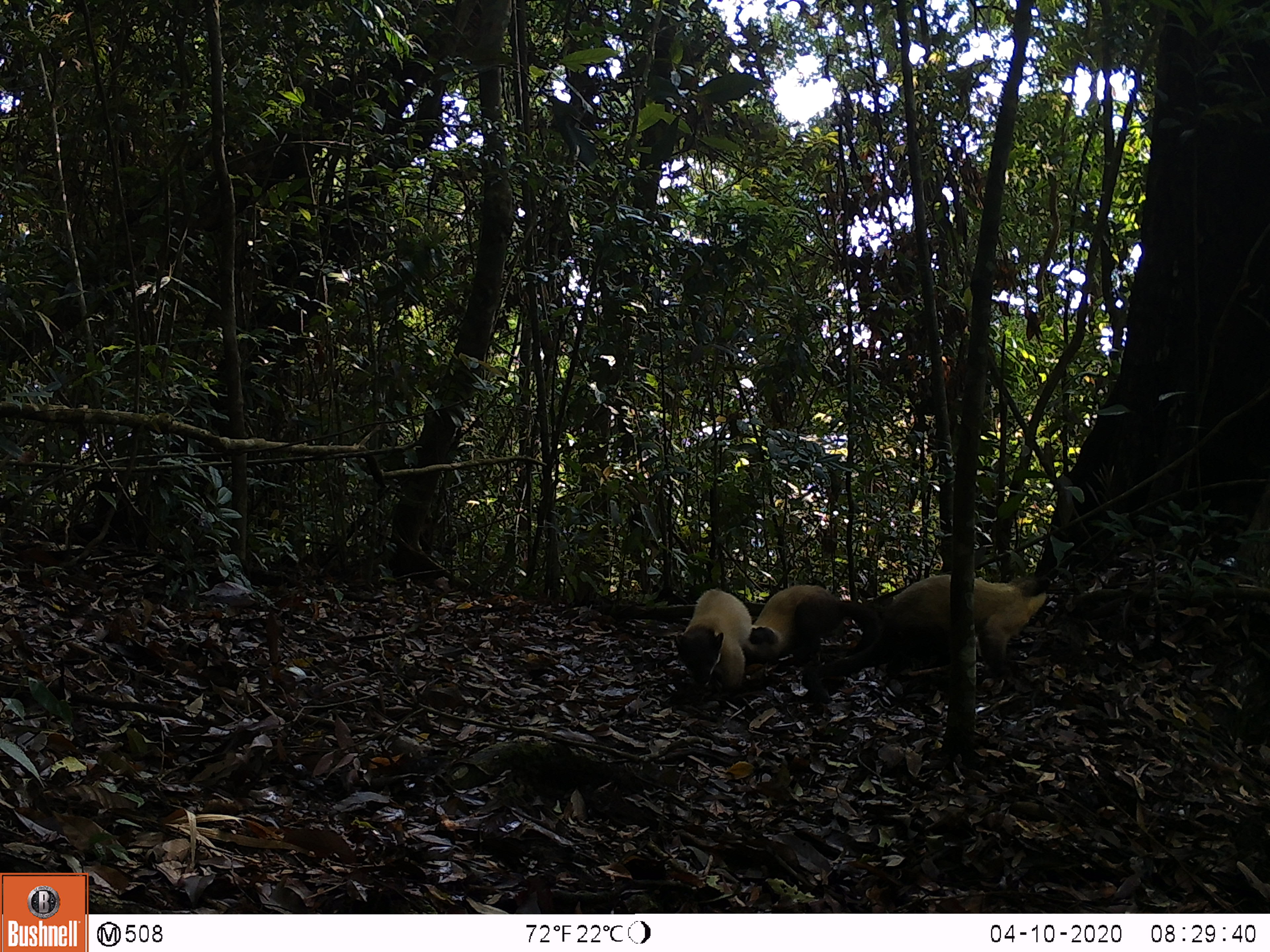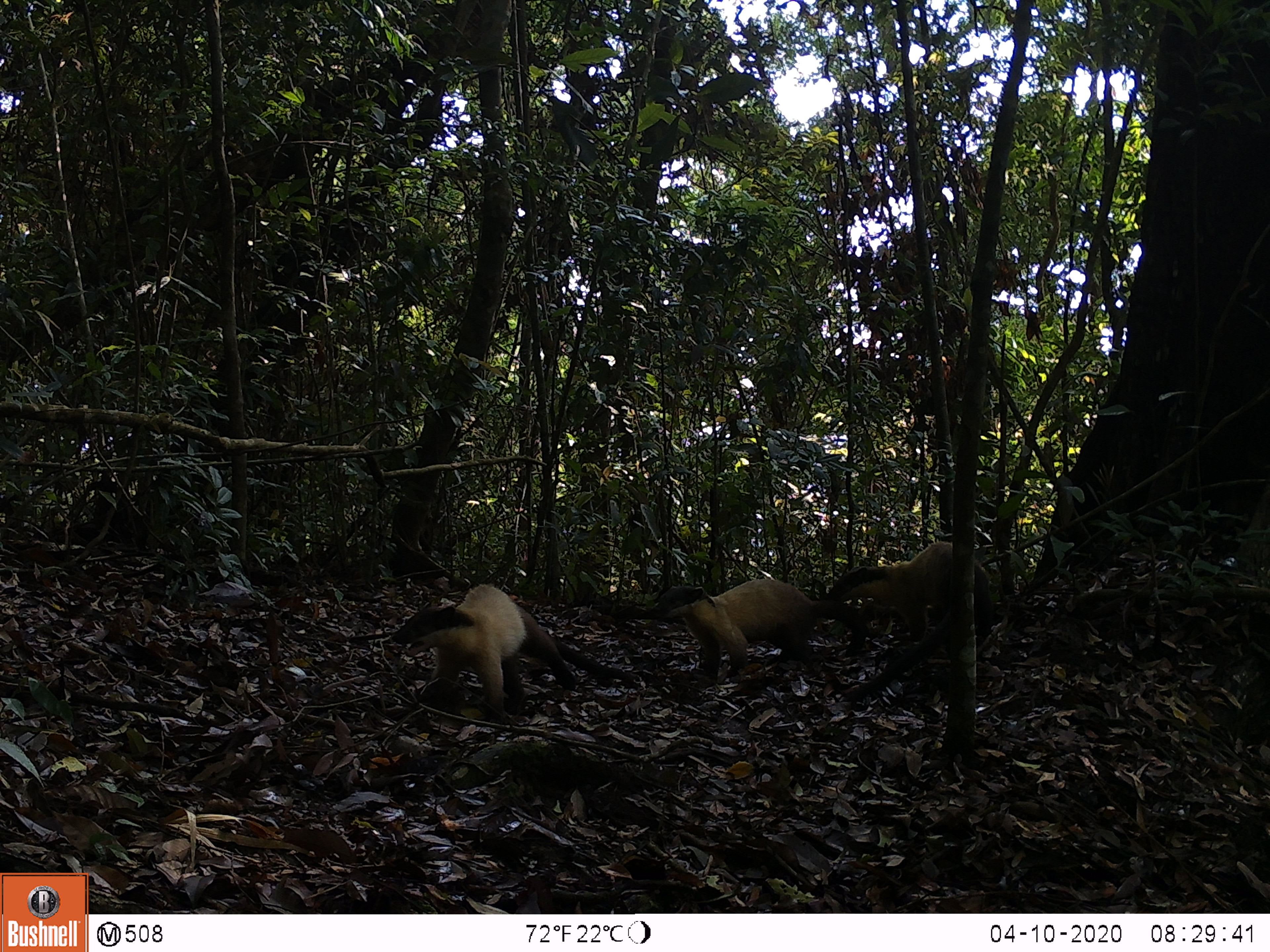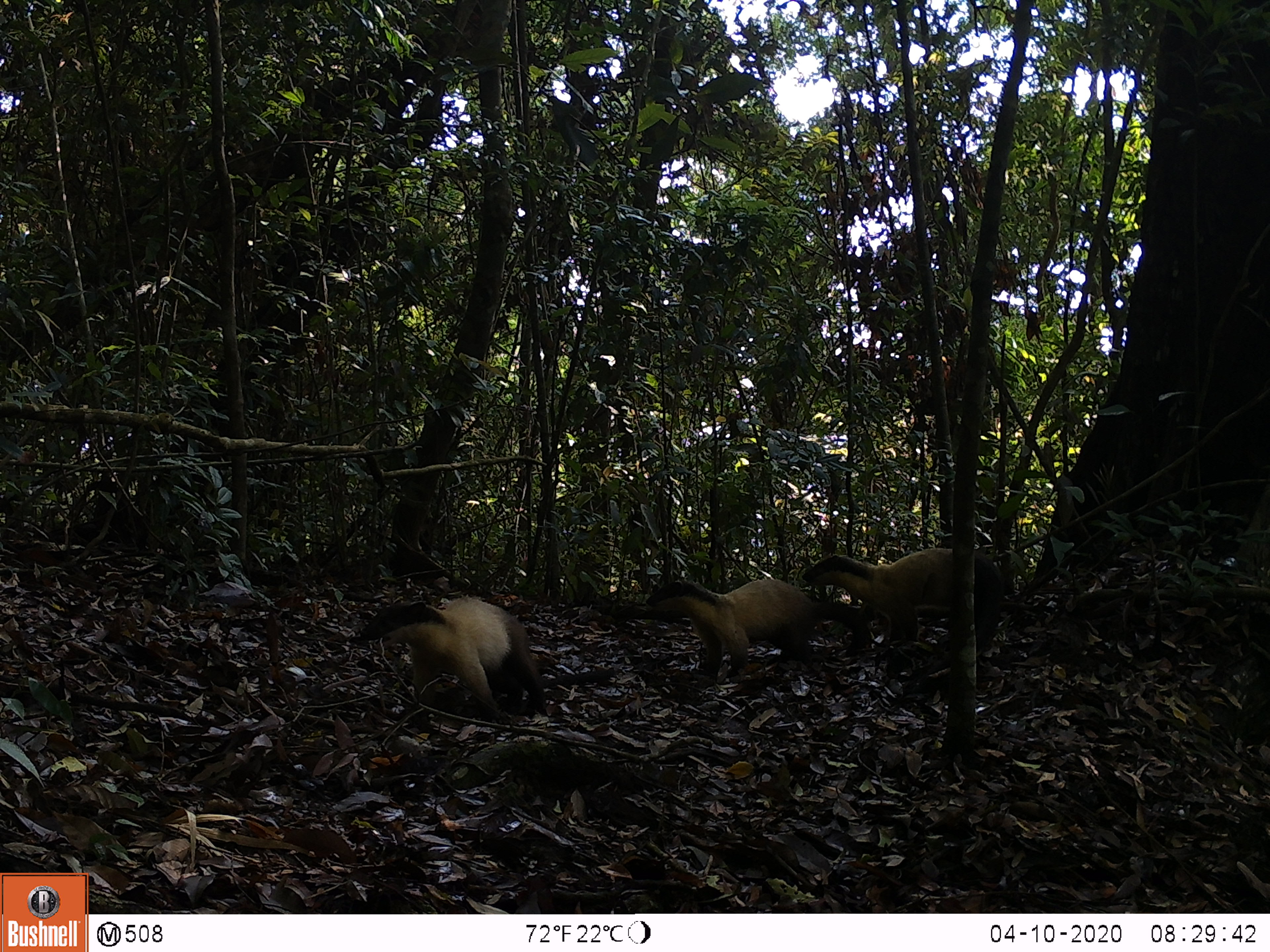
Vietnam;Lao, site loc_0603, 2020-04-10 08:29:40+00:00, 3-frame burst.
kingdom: Animalia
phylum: Chordata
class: Mammalia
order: Carnivora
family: Mustelidae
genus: Martes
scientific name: Martes flavigula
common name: yellow-throated marten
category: yellow throated marten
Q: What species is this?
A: Yellow throated marten (yellow-throated marten) (Martes flavigula).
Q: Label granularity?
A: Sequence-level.